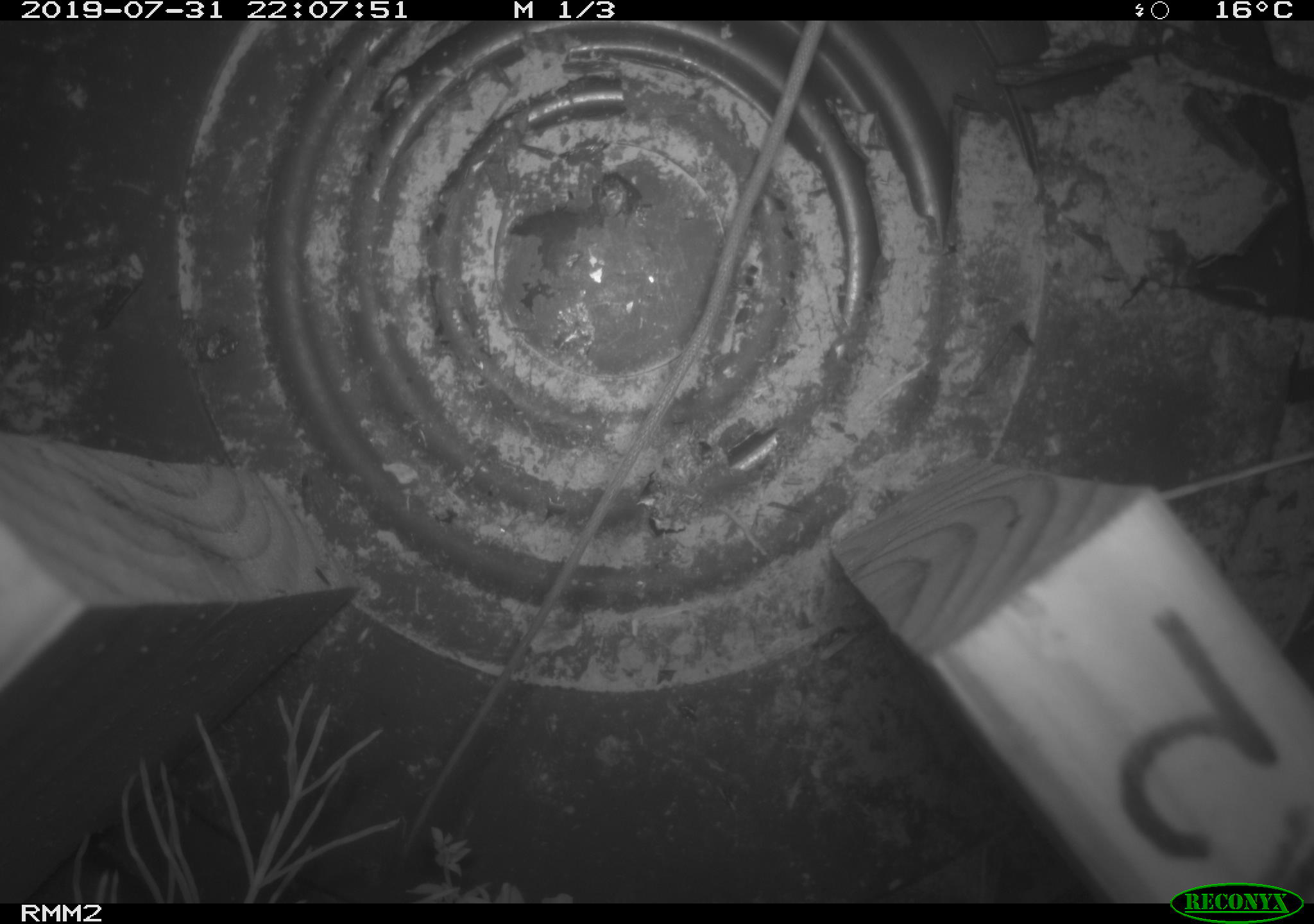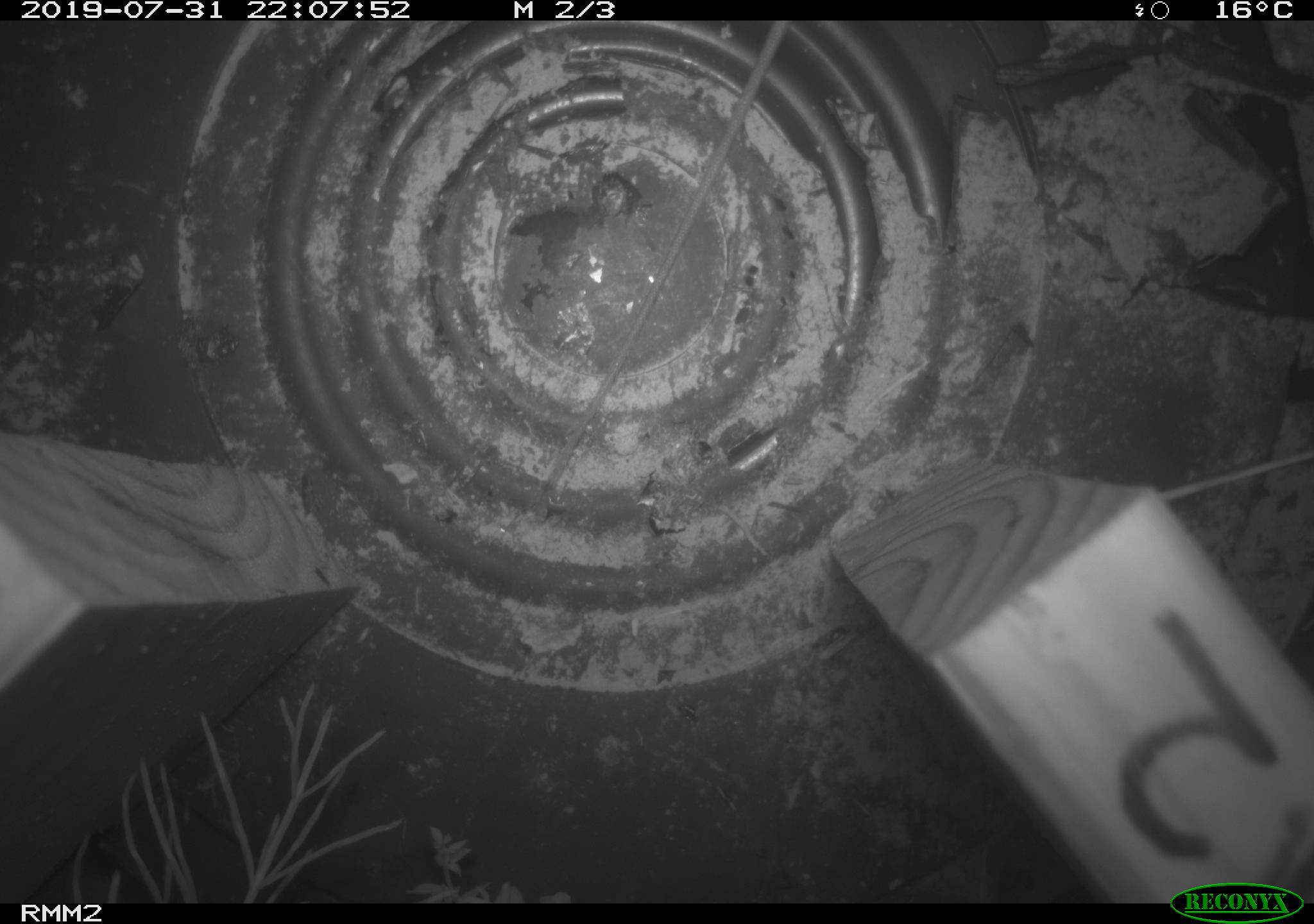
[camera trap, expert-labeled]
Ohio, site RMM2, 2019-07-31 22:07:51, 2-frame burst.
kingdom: Animalia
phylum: Chordata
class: Mammalia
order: Rodentia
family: Zapodidae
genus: Napaeozapus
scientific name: Napaeozapus insignis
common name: woodland jumping mouse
Woodland jumping mouse (Napaeozapus insignis).